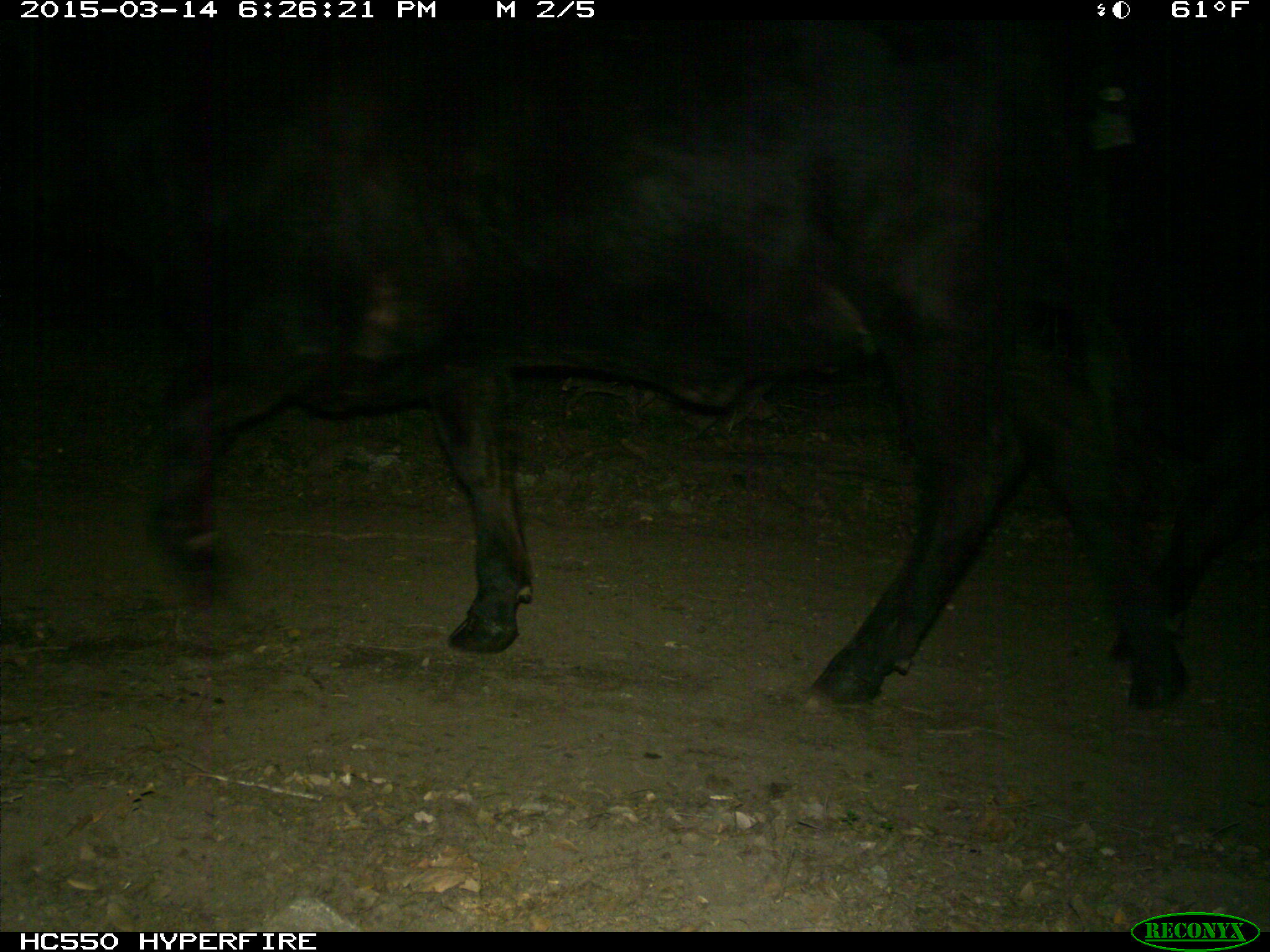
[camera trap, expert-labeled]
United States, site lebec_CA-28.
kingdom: Animalia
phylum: Chordata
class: Mammalia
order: Artiodactyla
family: Bovidae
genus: Bos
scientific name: Bos taurus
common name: domestic cow